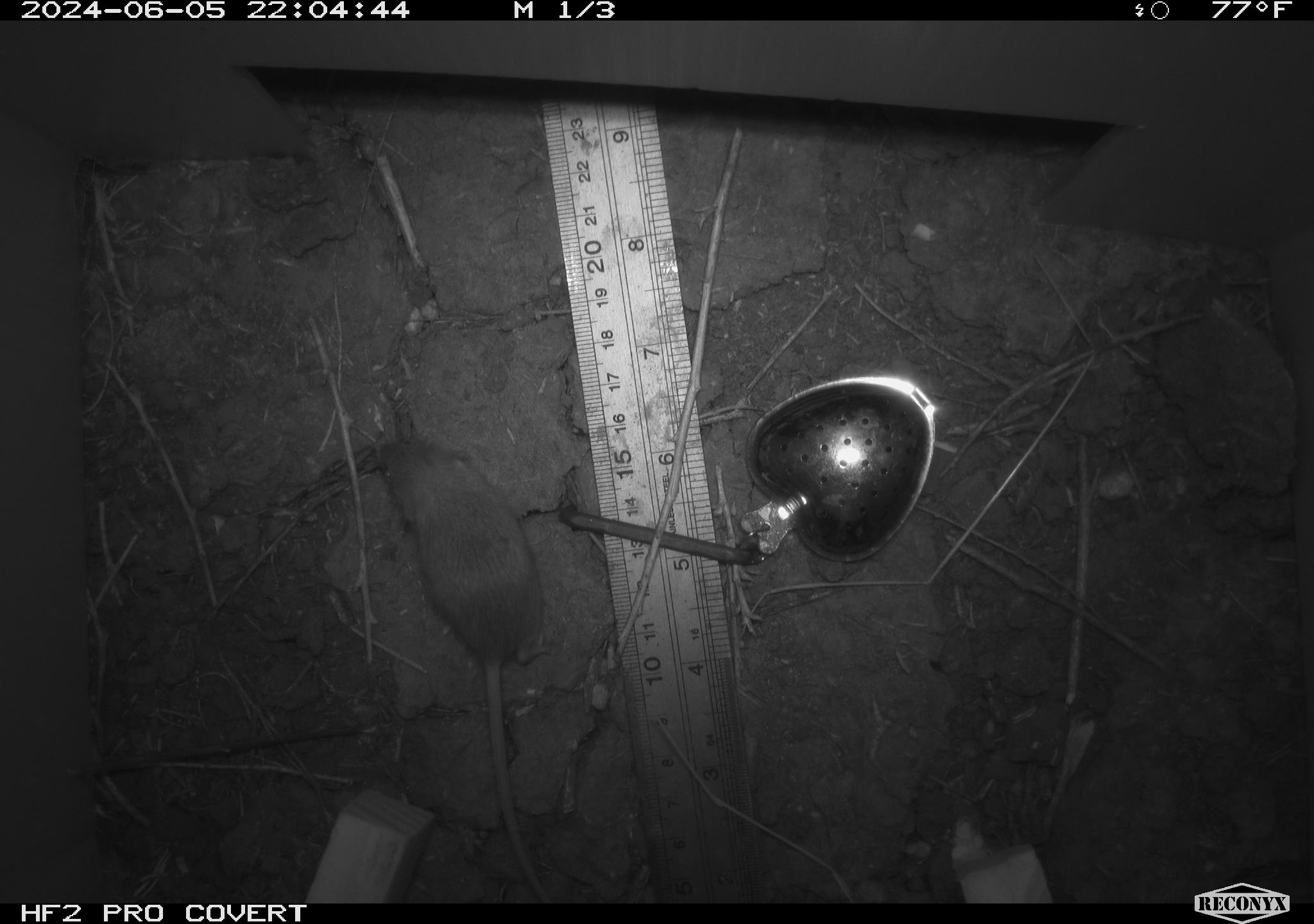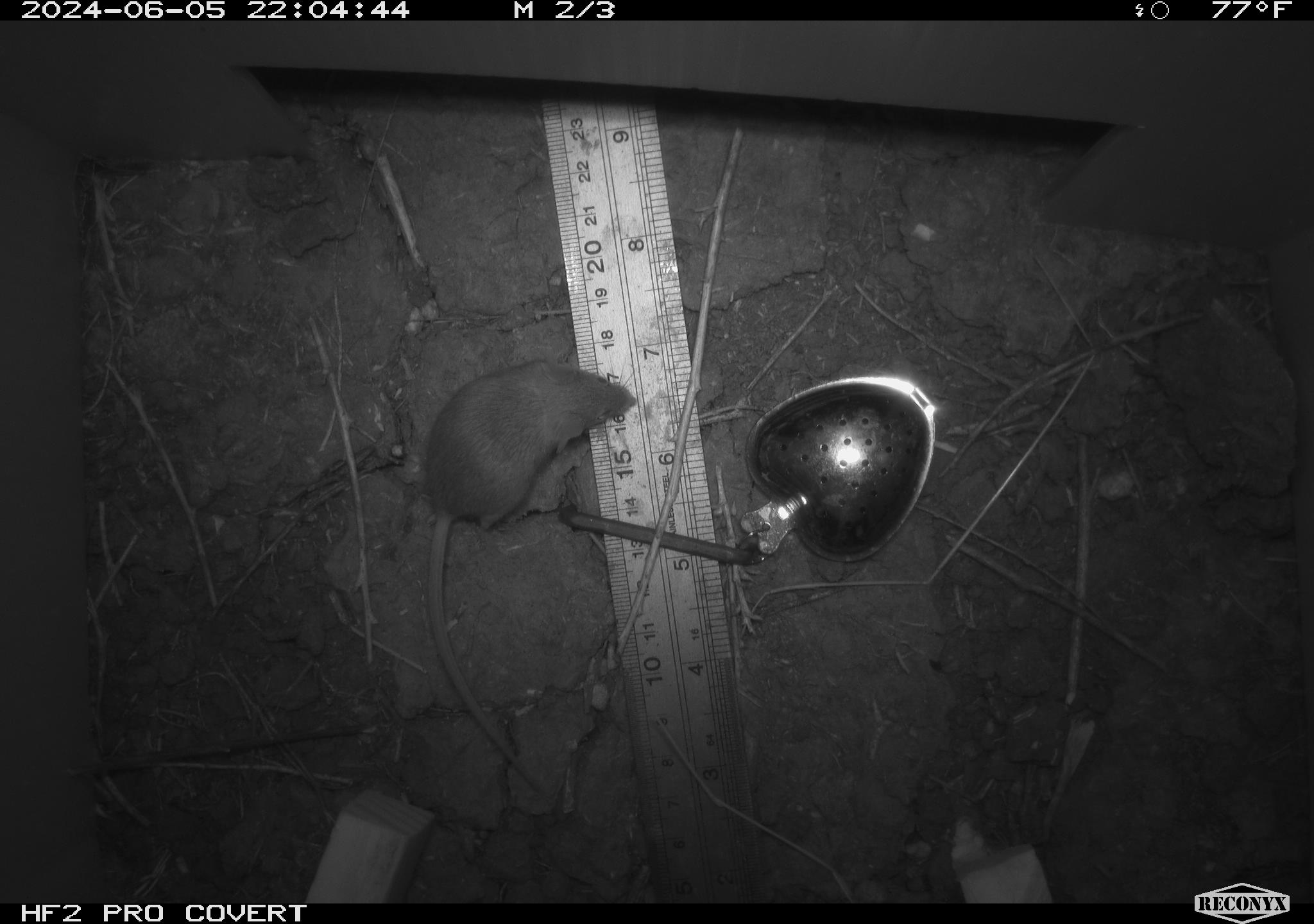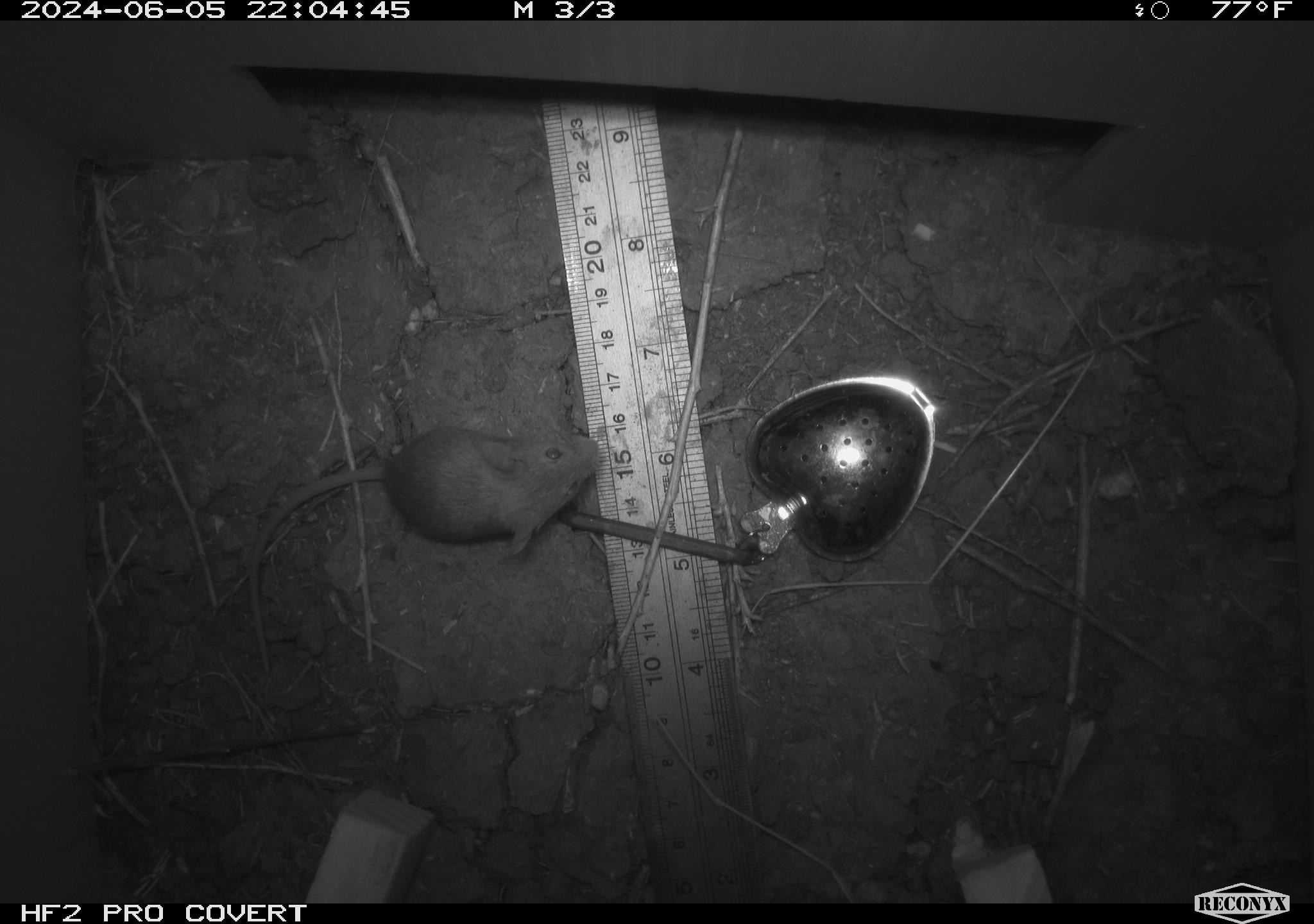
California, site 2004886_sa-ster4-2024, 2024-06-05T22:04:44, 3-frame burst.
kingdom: Animalia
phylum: Chordata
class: Mammalia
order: Rodentia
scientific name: Rodentia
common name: mouse species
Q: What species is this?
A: Mouse species (Rodentia).